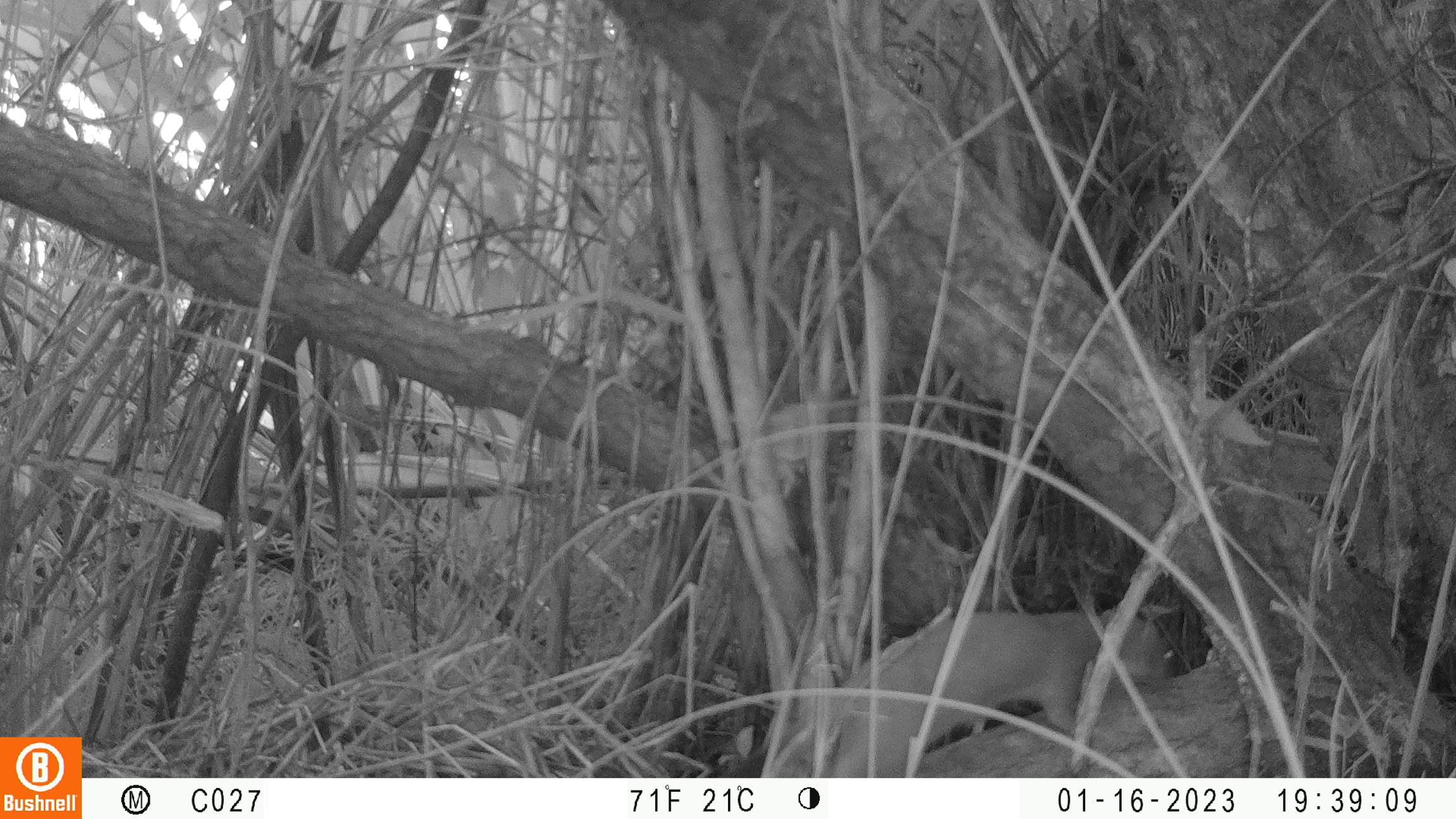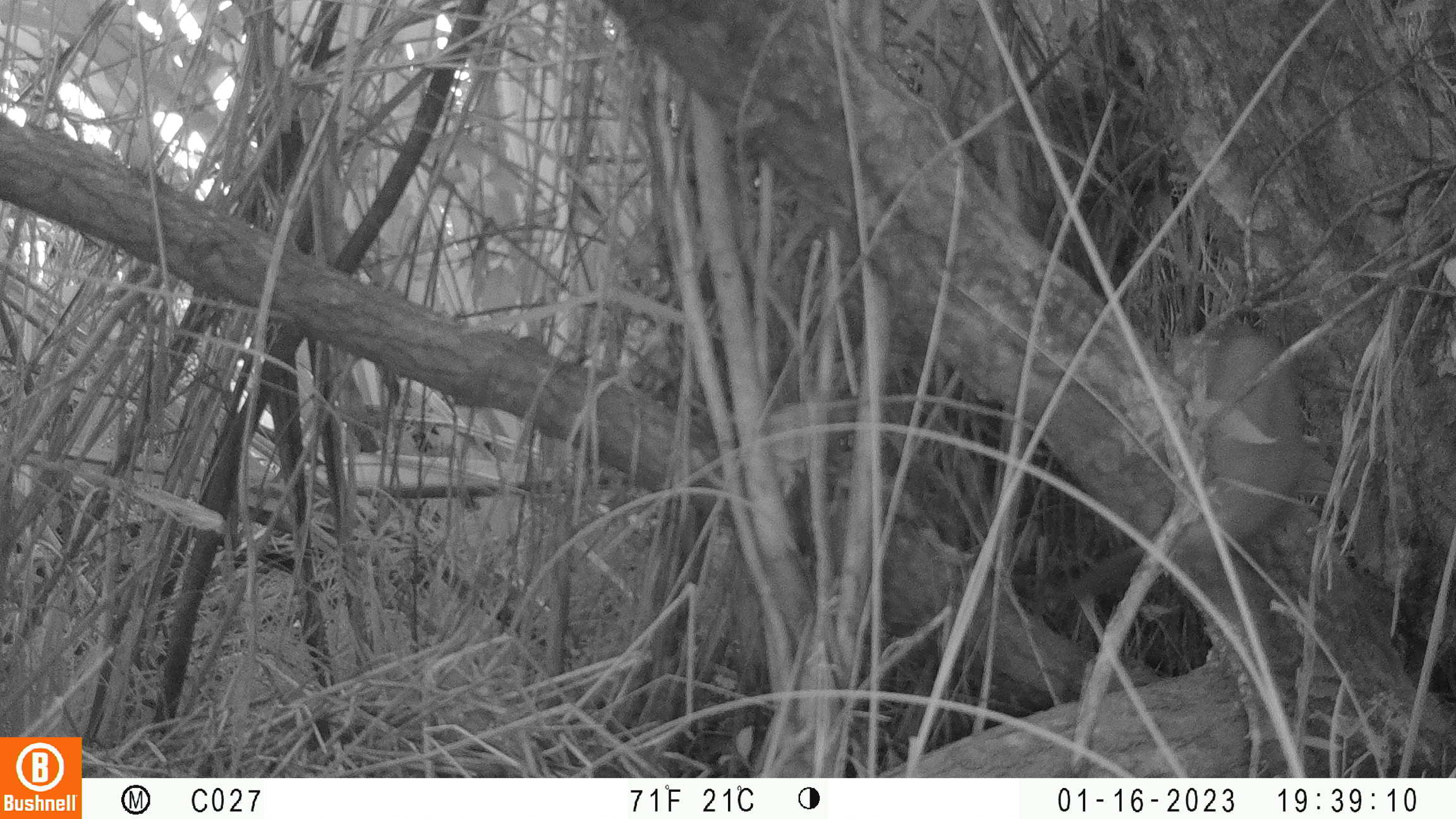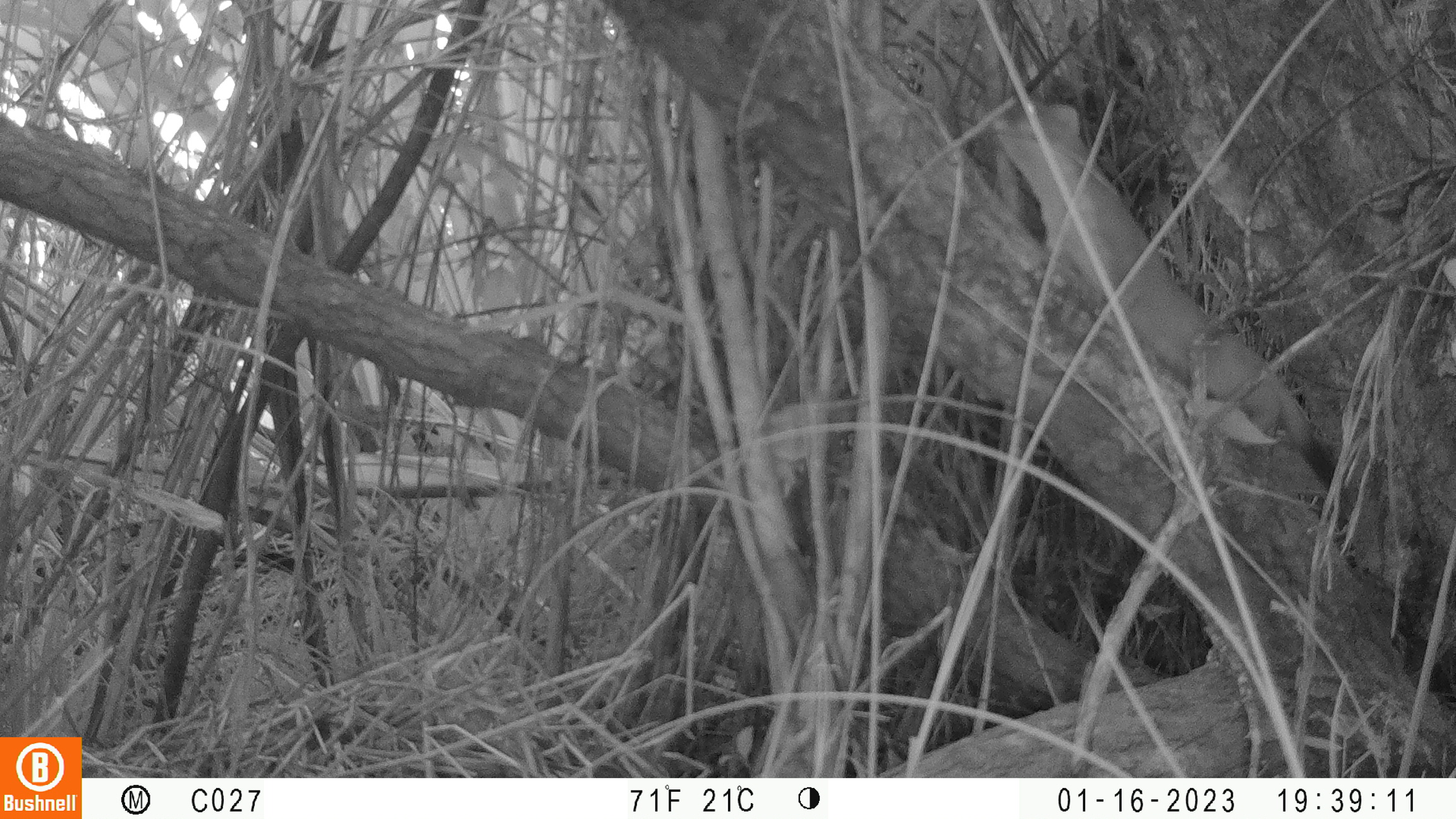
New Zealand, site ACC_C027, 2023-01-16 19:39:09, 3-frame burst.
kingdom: Animalia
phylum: Chordata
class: Mammalia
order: Carnivora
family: Mustelidae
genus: Mustela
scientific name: Mustela erminea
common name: stoat